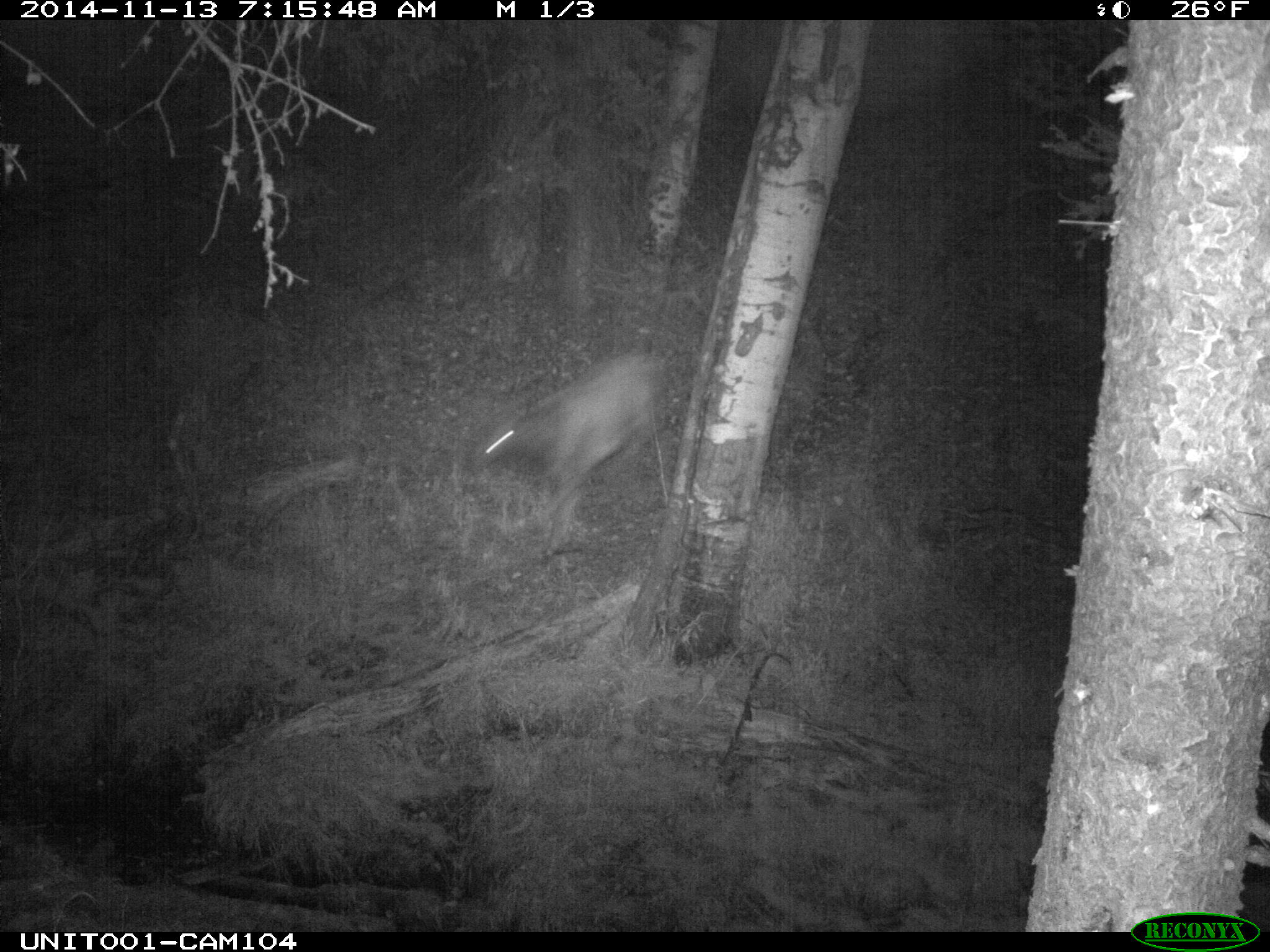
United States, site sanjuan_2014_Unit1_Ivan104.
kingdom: Animalia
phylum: Chordata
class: Mammalia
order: Artiodactyla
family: Cervidae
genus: Cervus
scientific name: Cervus elaphus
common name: red deer